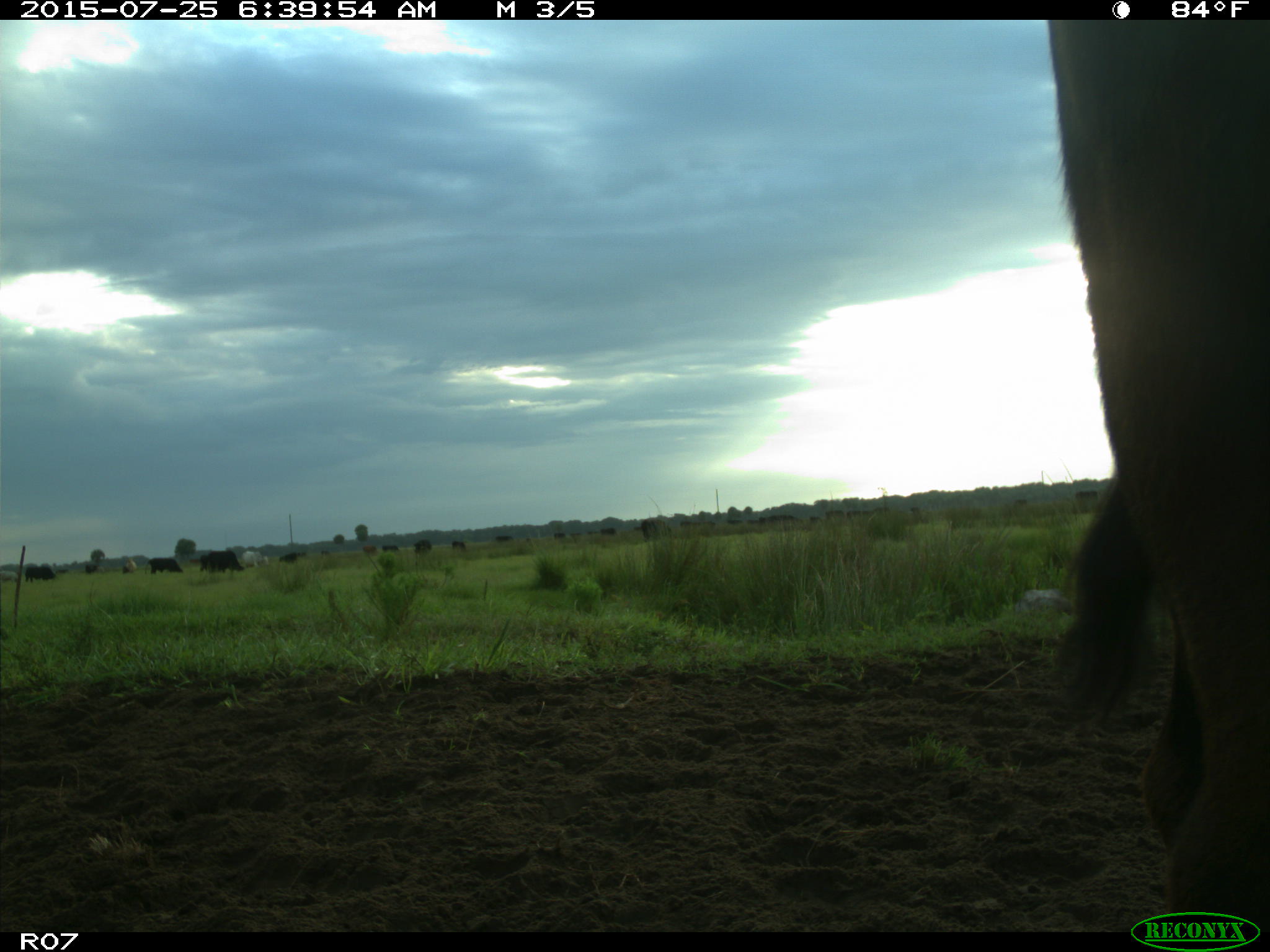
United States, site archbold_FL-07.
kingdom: Animalia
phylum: Chordata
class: Mammalia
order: Artiodactyla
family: Bovidae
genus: Bos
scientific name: Bos taurus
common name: domestic cow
Bos taurus (domestic cow).